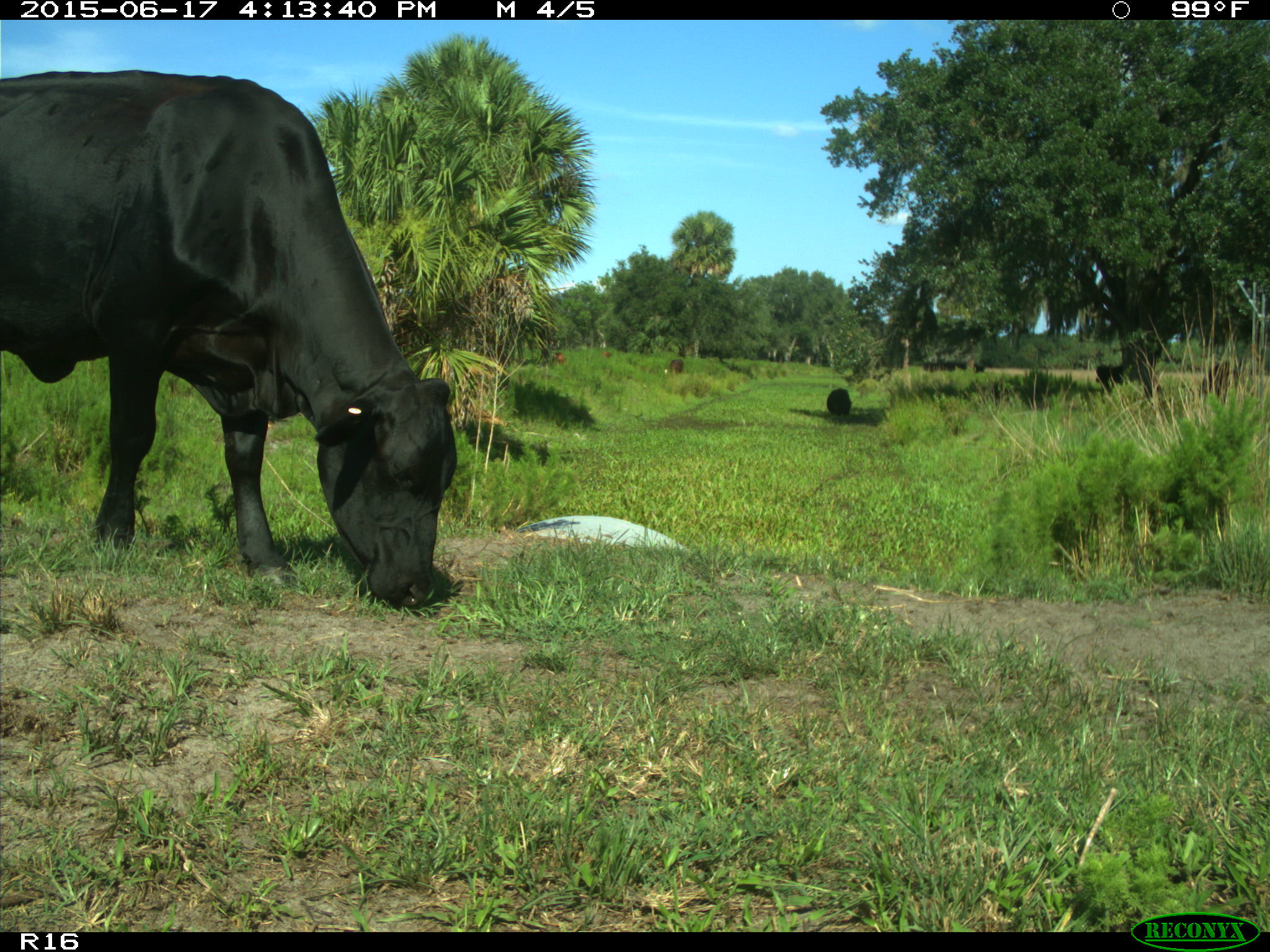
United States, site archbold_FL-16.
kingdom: Animalia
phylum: Chordata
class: Mammalia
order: Artiodactyla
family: Bovidae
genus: Bos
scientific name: Bos taurus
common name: domestic cow